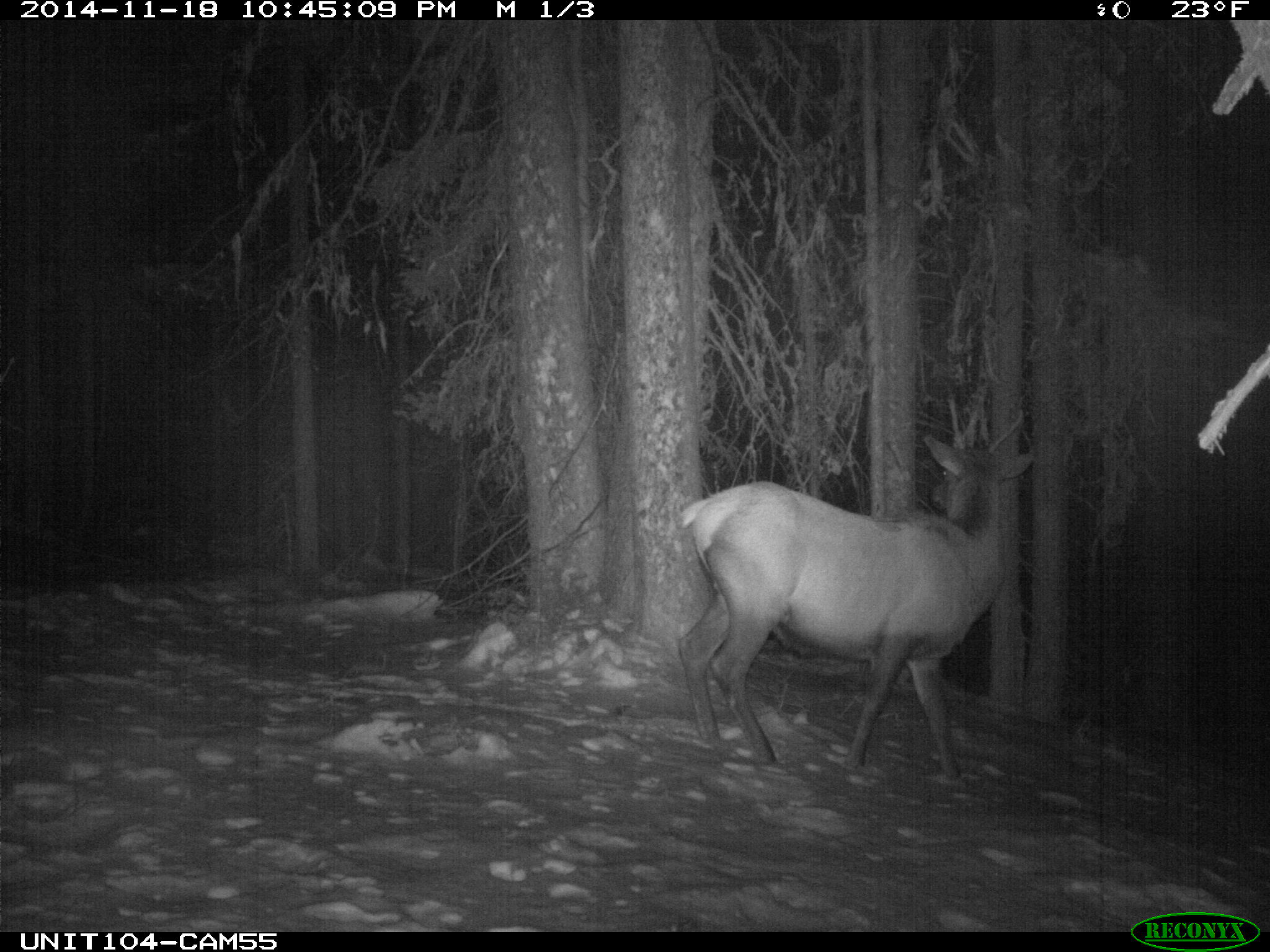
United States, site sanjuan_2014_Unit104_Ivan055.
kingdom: Animalia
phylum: Chordata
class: Mammalia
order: Artiodactyla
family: Cervidae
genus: Cervus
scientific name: Cervus elaphus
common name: red deer